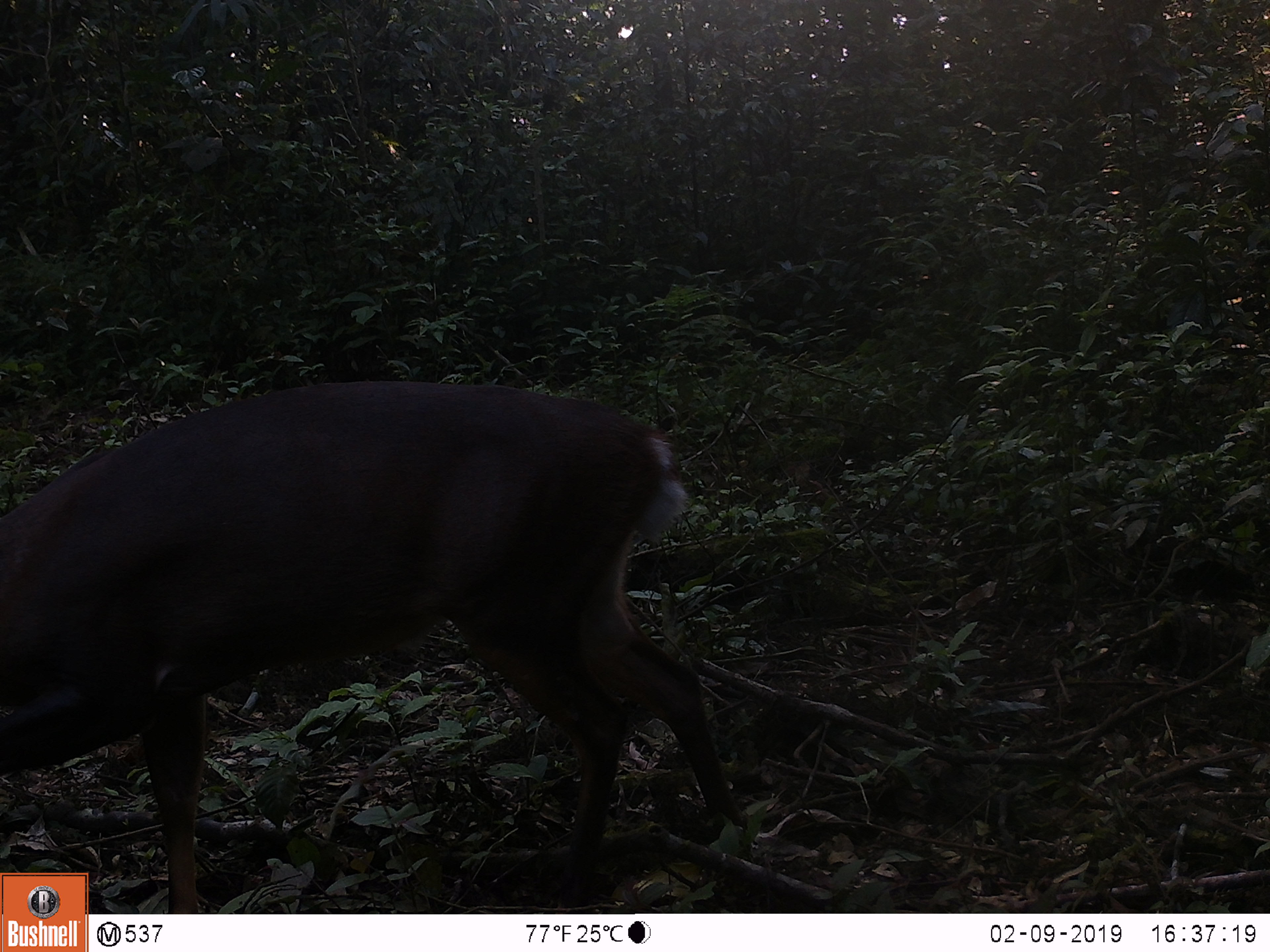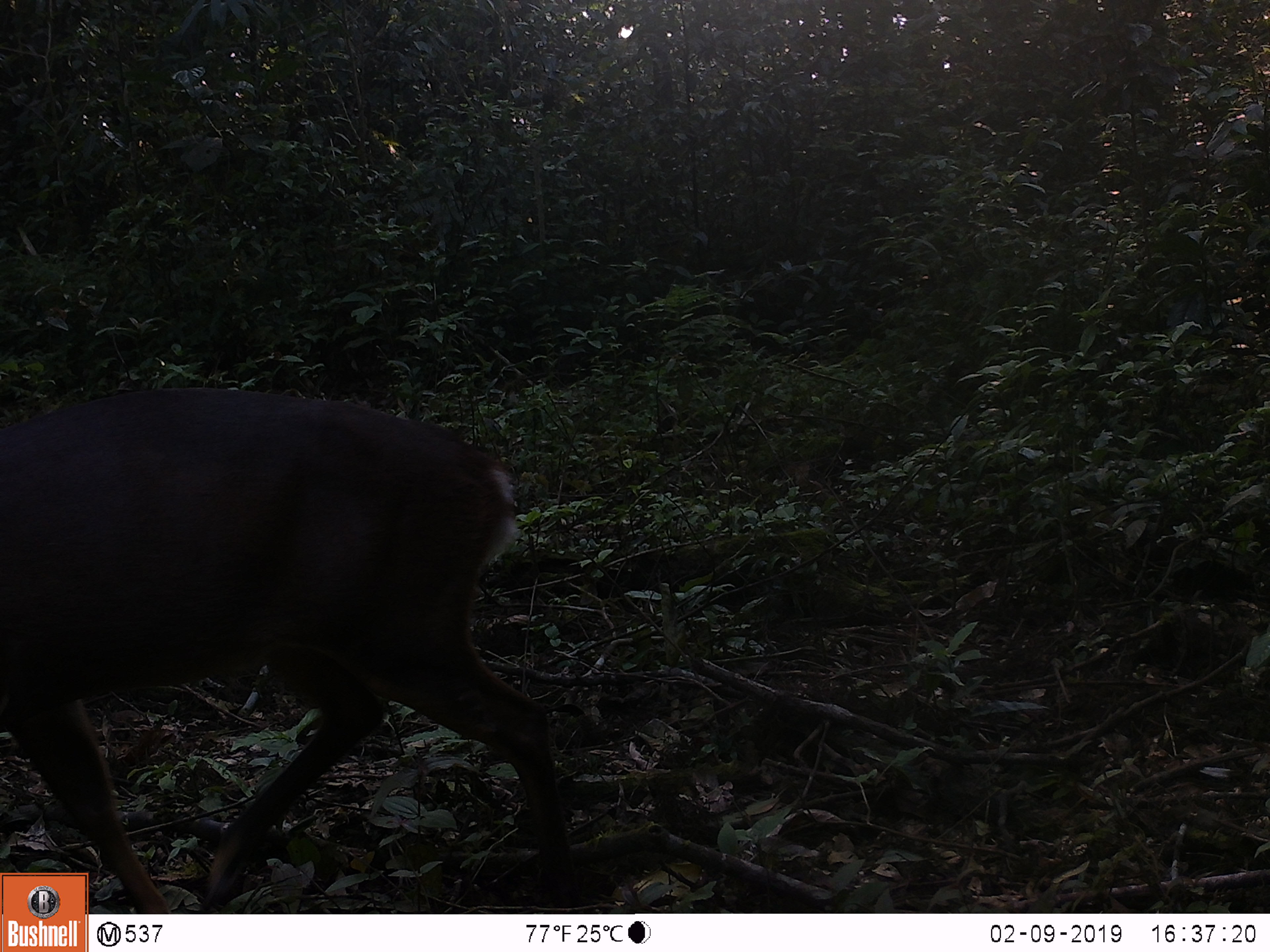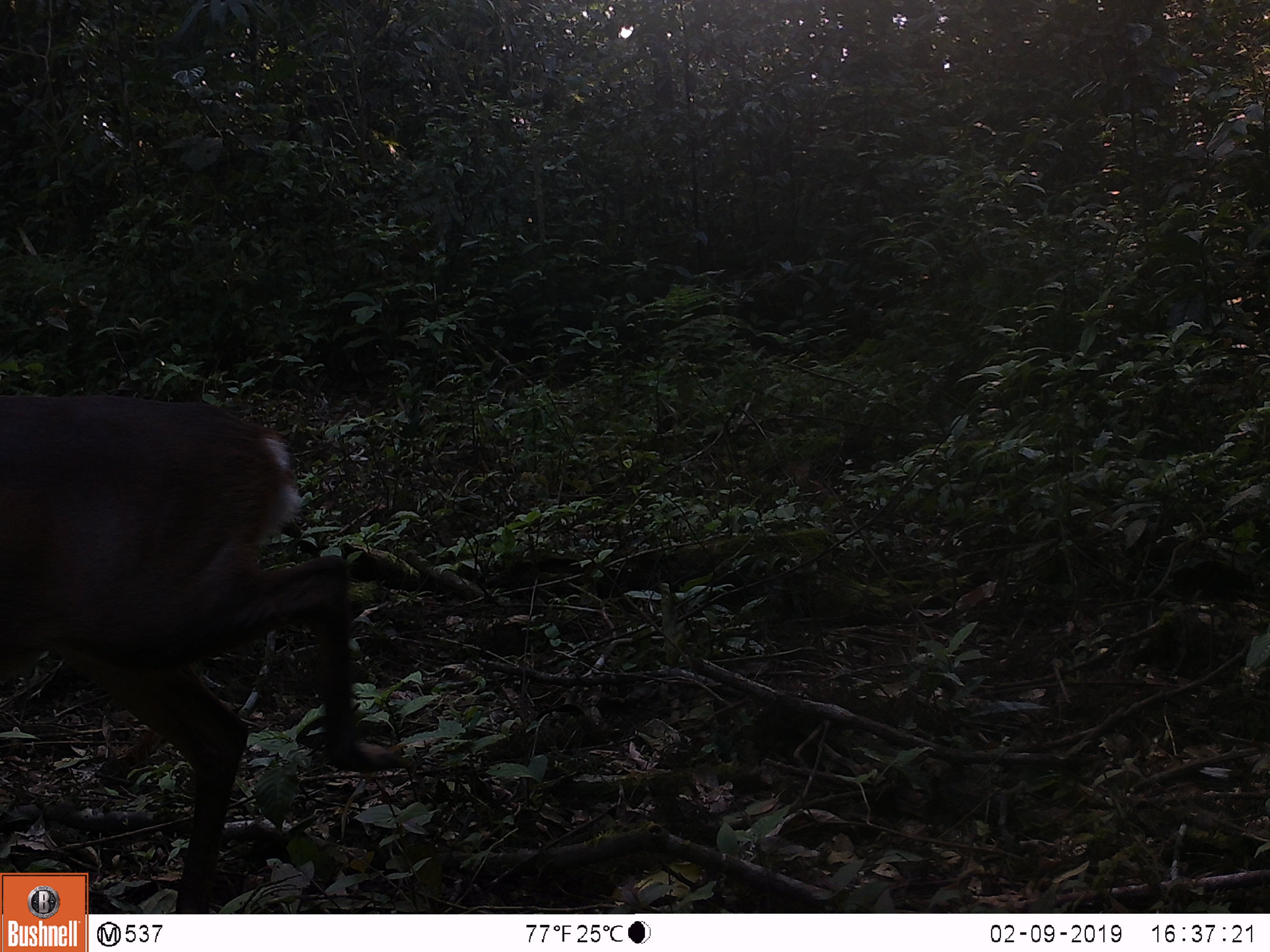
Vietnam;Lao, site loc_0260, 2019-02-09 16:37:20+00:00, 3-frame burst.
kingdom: Animalia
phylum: Chordata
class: Mammalia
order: Artiodactyla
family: Cervidae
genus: Muntiacus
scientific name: Muntiacus vuquangensis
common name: large-antlered muntjac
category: large antlered muntjac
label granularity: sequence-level